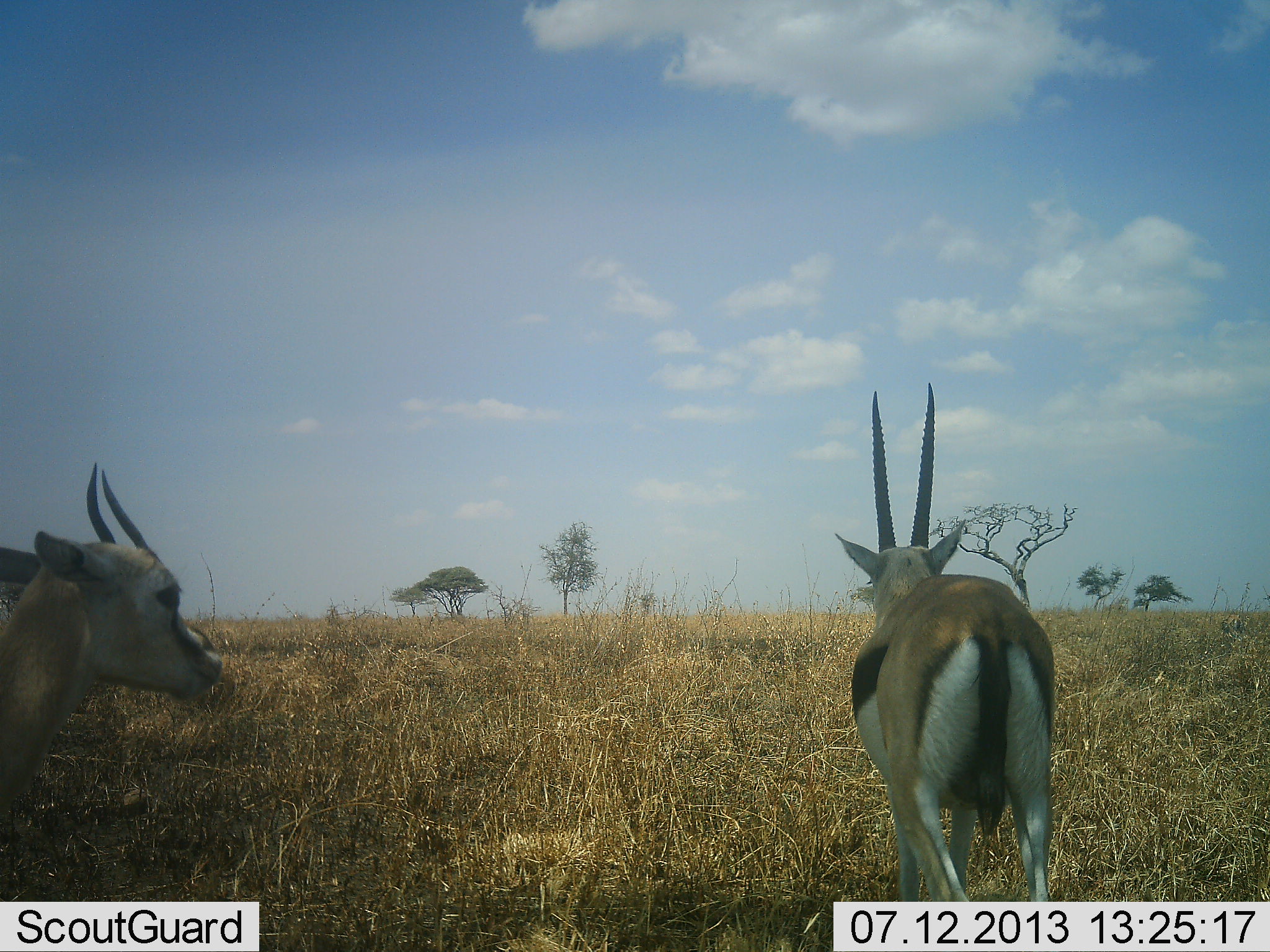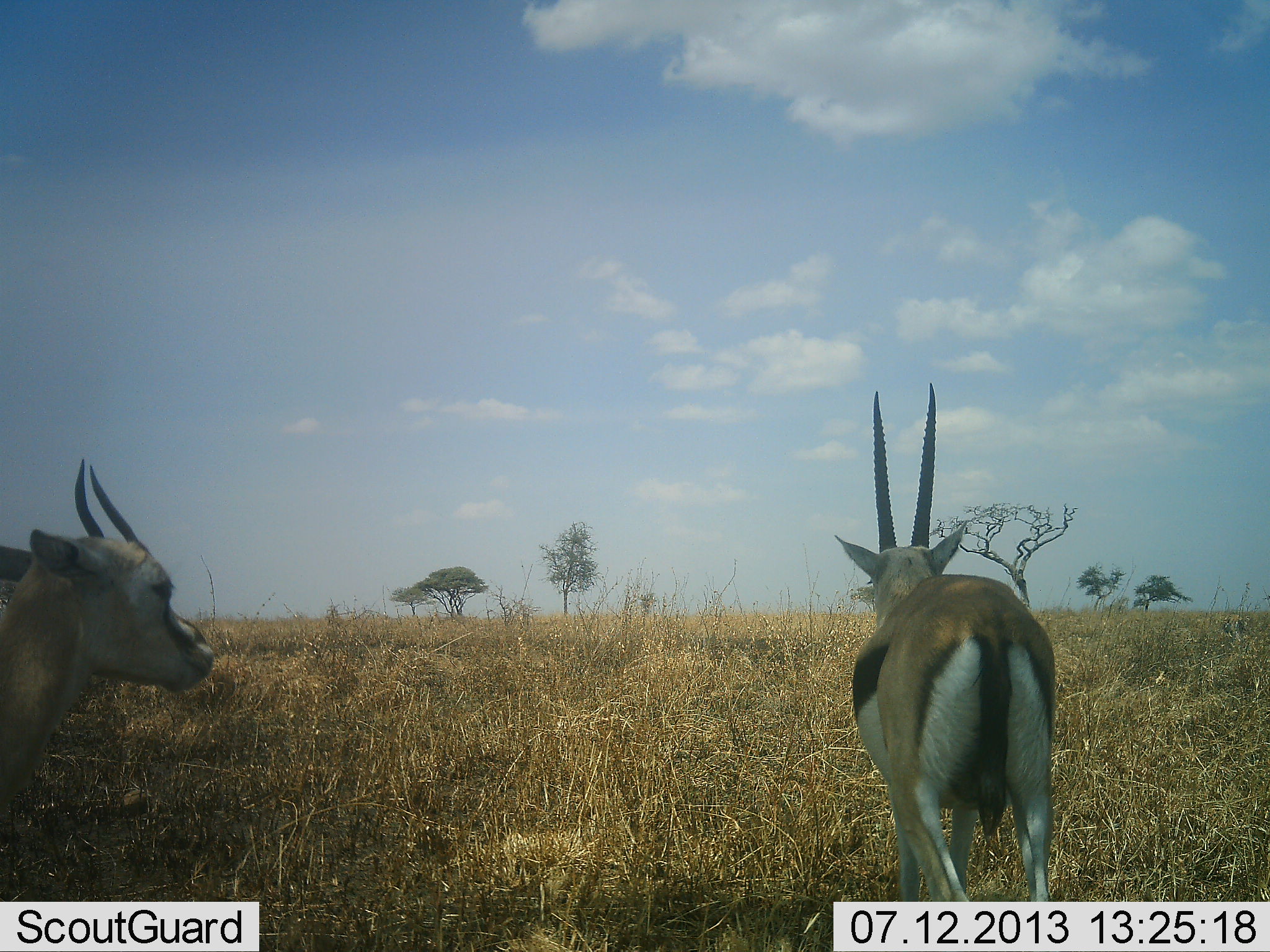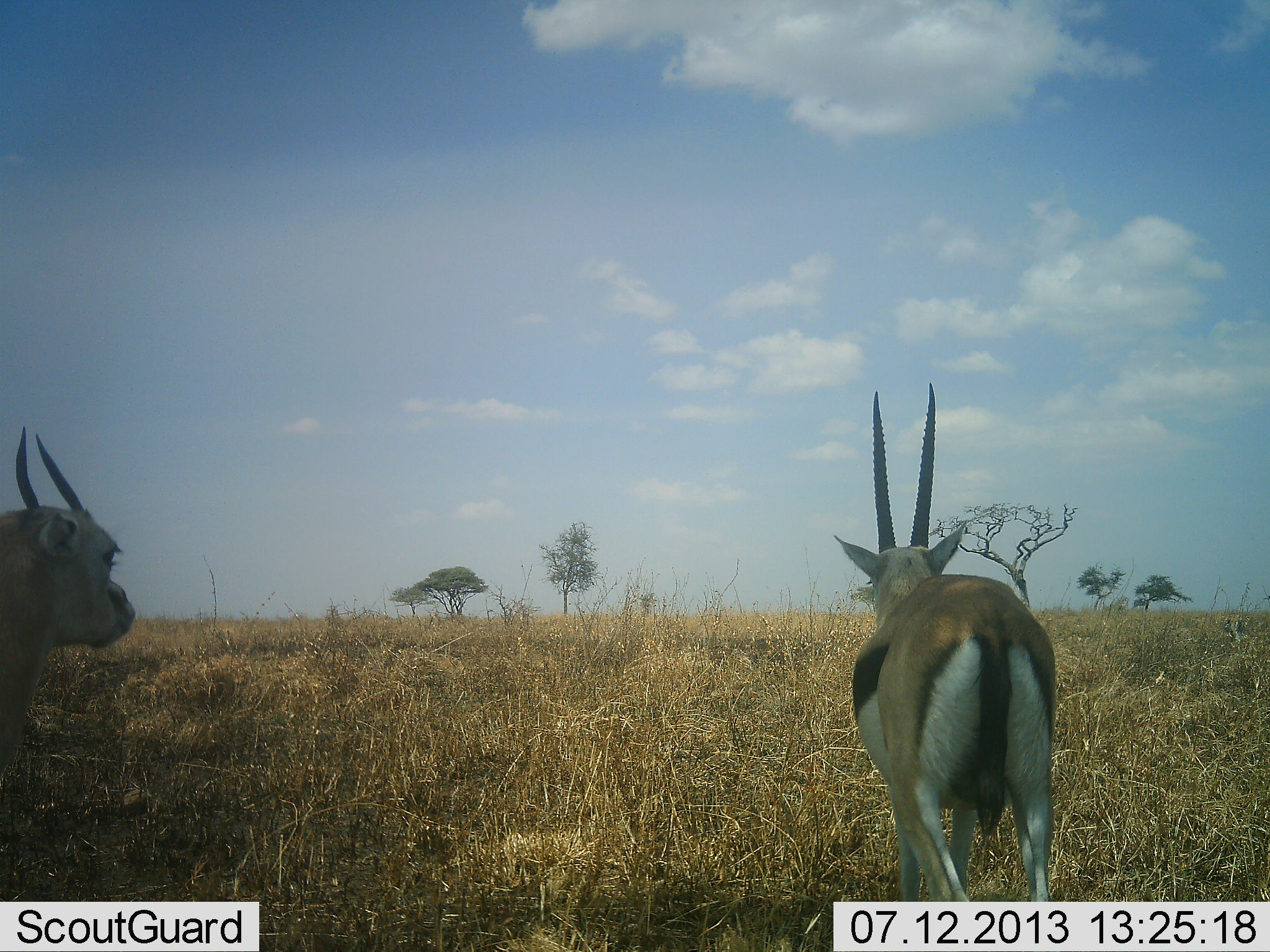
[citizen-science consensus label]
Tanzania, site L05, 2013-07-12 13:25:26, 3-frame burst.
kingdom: Animalia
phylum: Chordata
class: Mammalia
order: Artiodactyla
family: Bovidae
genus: Eudorcas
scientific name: Eudorcas thomsonii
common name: thomson's gazelle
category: gazellethomsons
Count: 2.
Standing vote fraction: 91%.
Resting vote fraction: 0%.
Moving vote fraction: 9%.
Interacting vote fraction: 0%.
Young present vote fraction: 9%.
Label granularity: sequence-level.